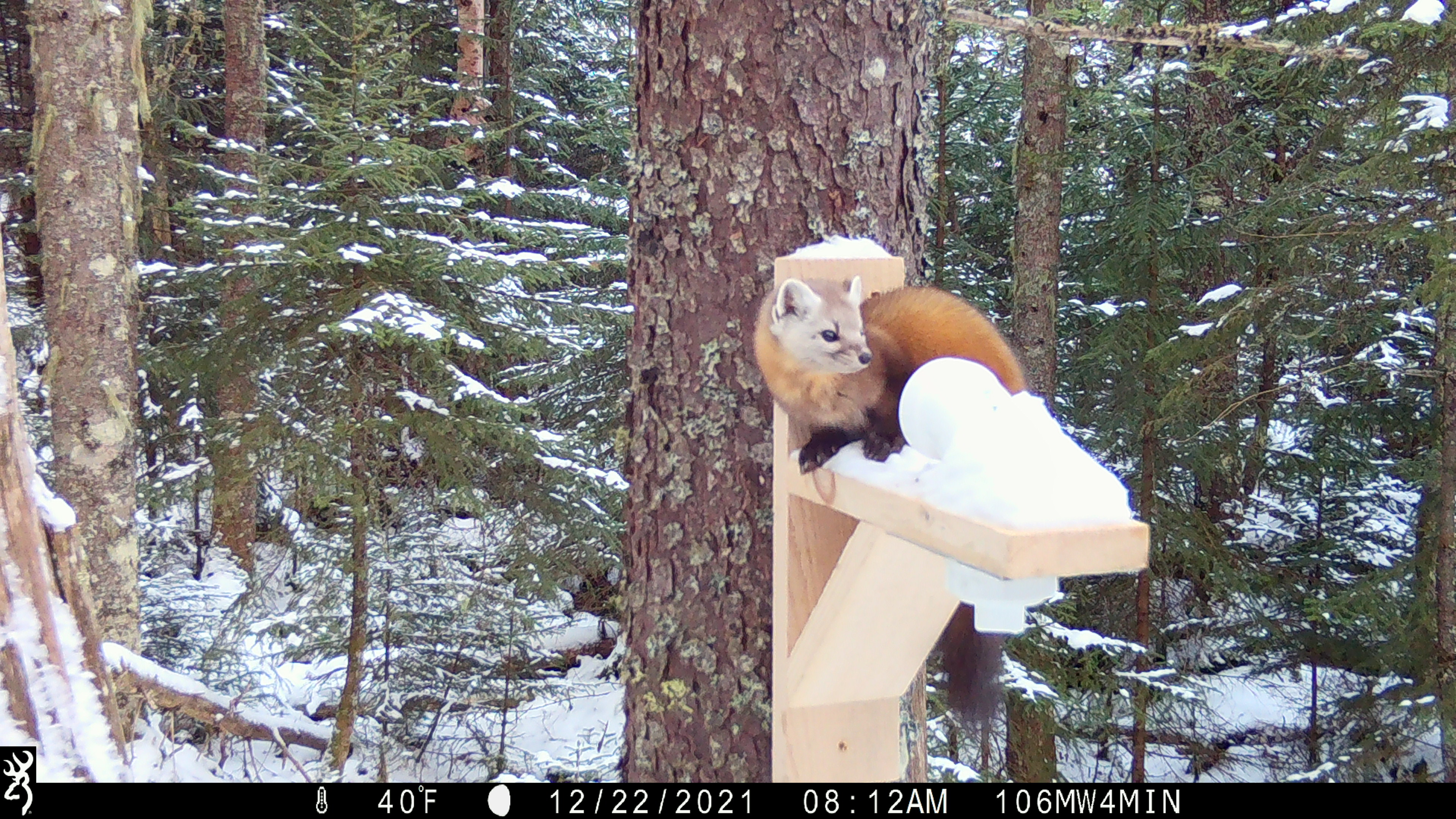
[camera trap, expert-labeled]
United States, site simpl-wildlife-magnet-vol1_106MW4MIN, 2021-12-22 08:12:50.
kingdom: Animalia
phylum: Chordata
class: Mammalia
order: Carnivora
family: Mustelidae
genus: Martes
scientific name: Martes americana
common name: american marten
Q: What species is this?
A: American marten (Martes americana).